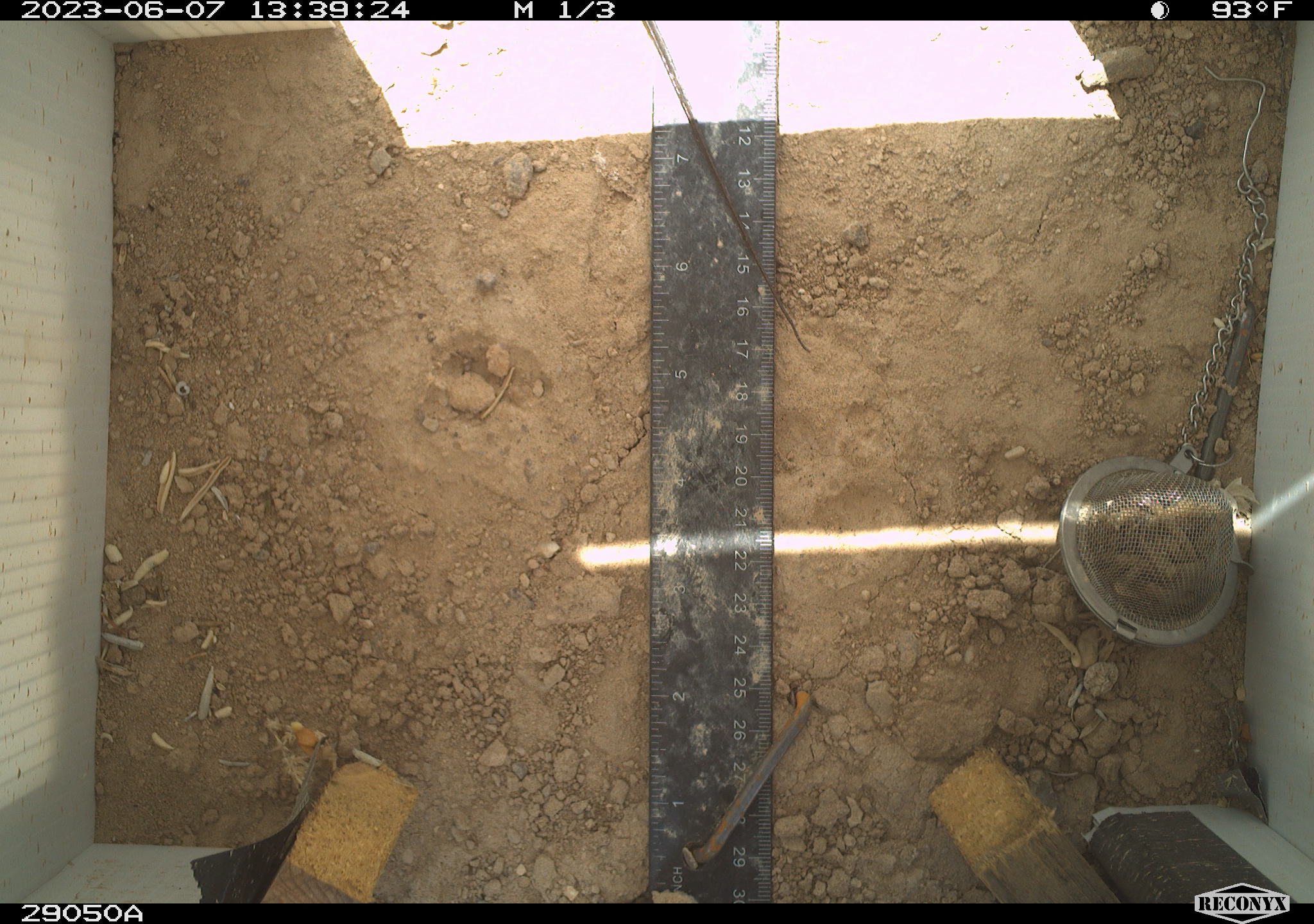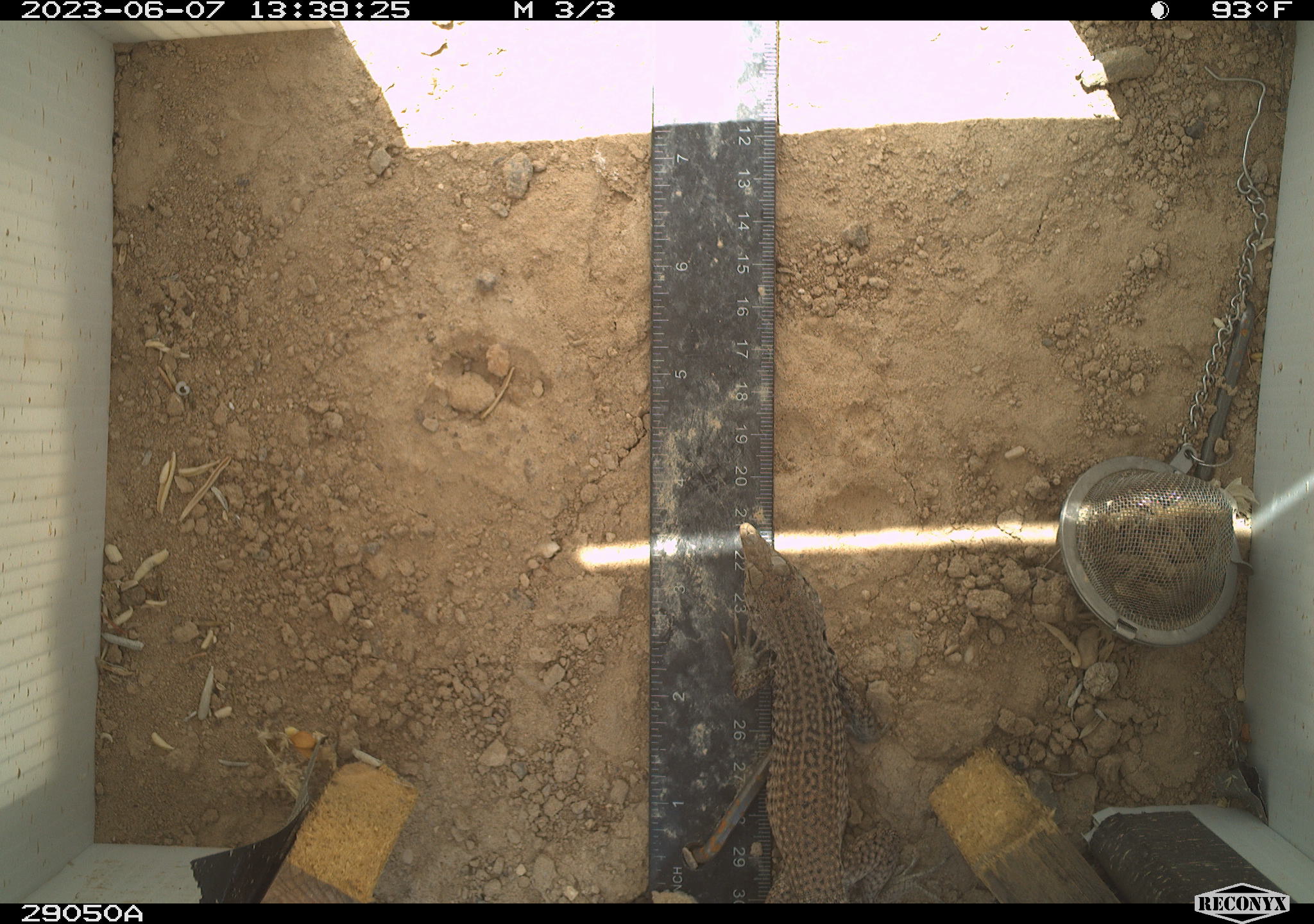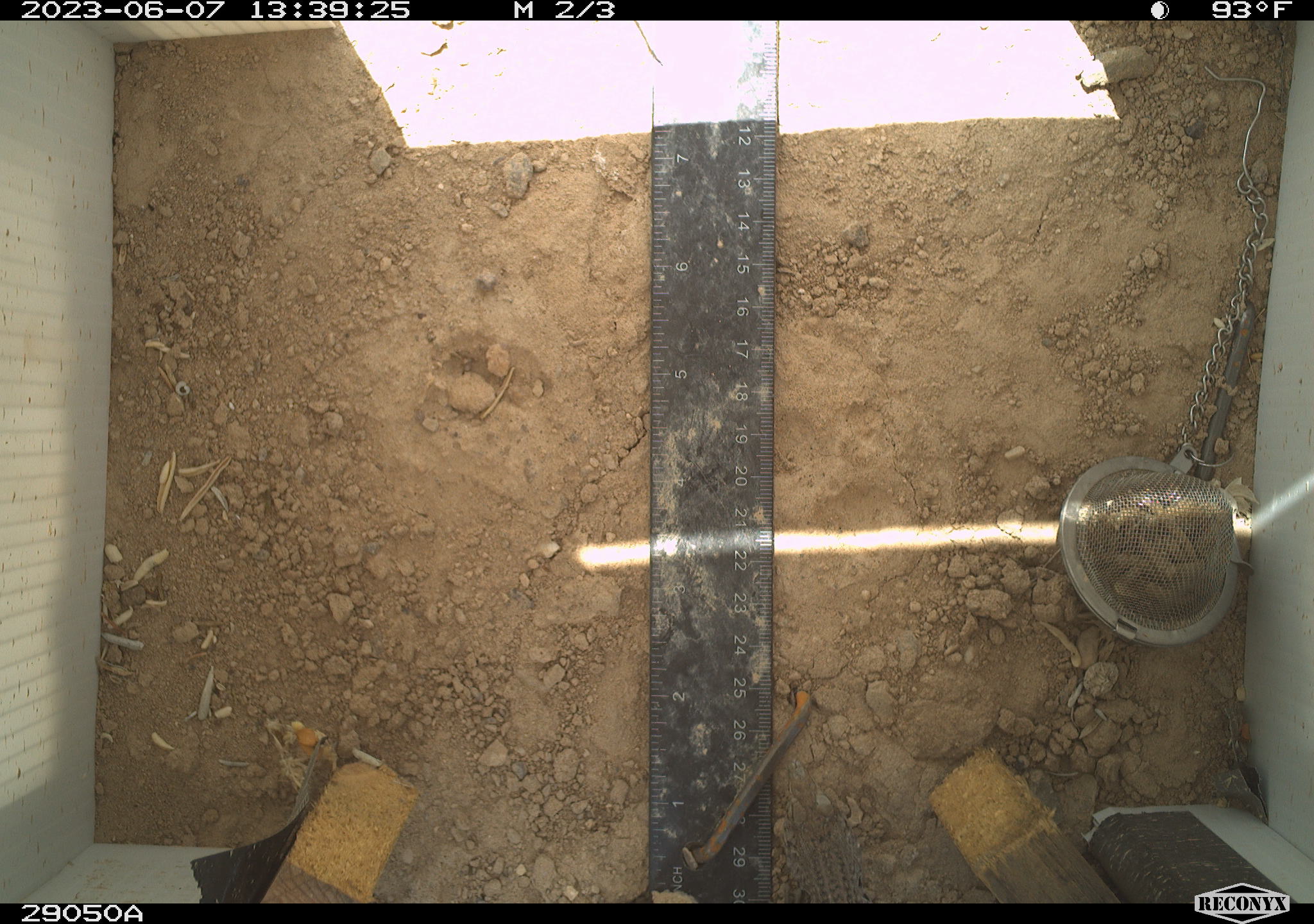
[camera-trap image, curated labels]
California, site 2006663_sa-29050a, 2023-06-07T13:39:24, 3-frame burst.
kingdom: Animalia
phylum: Chordata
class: Reptilia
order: Squamata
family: Teiidae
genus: Aspidoscelis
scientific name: Aspidoscelis tigris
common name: western whiptail